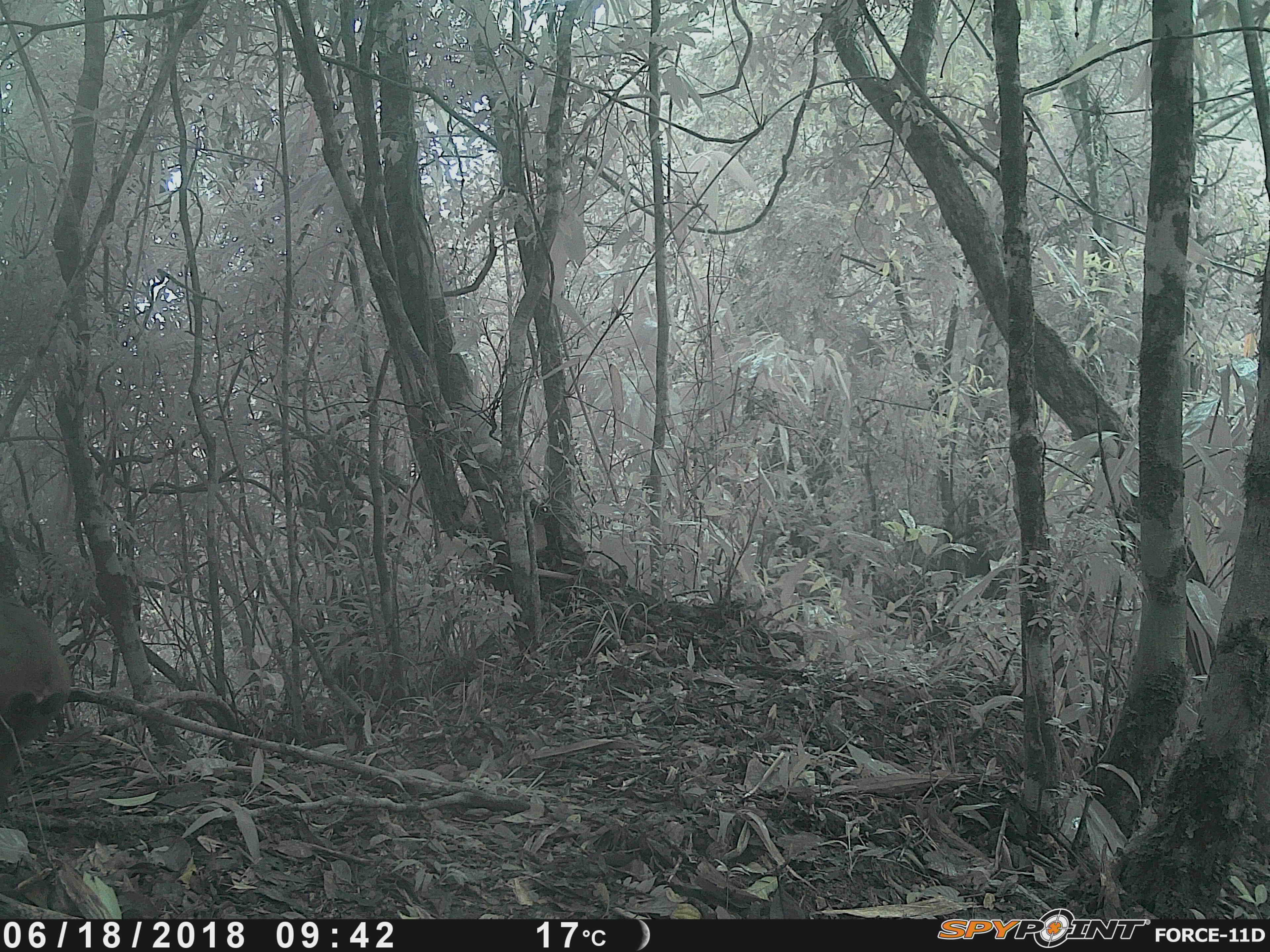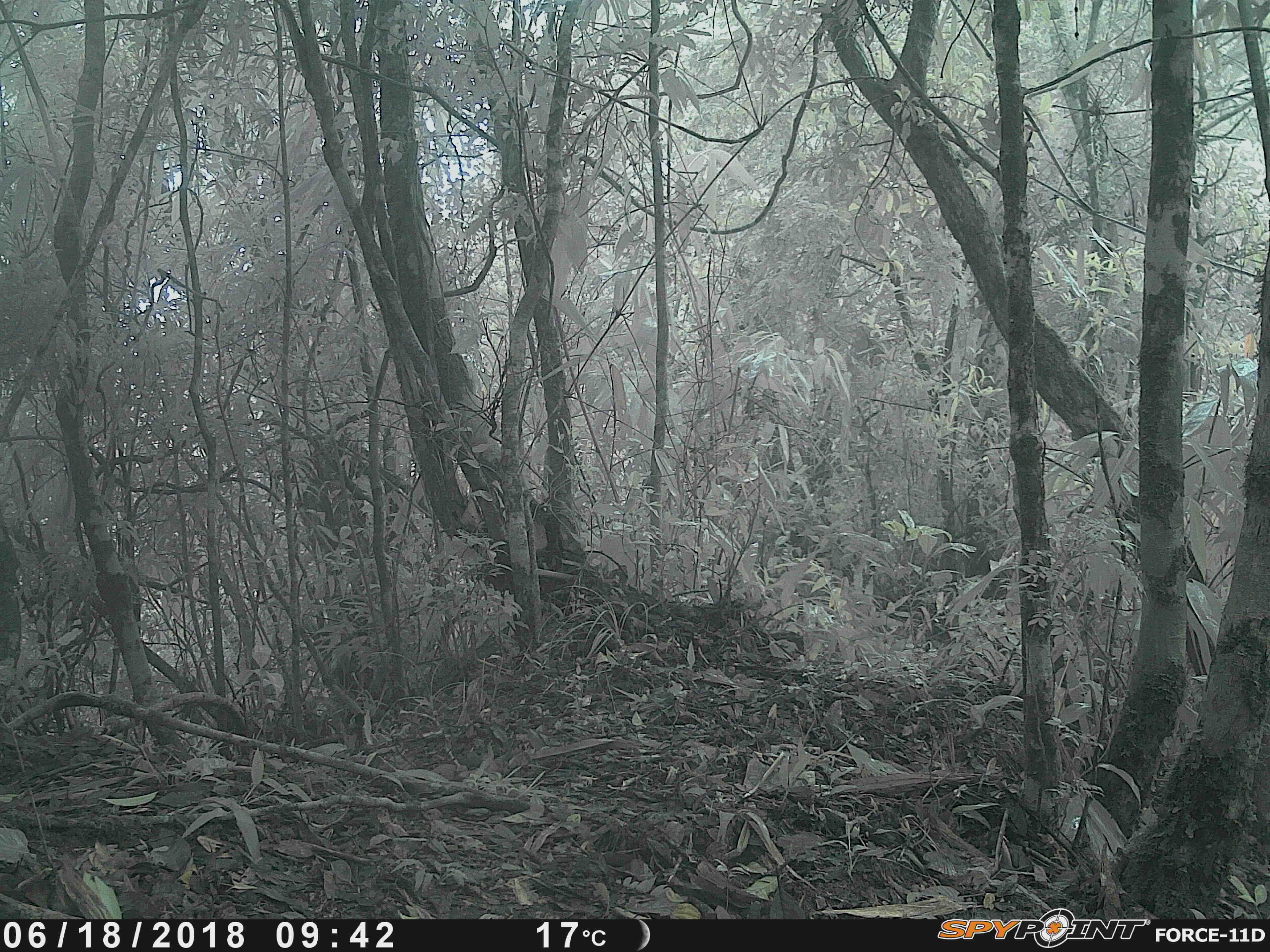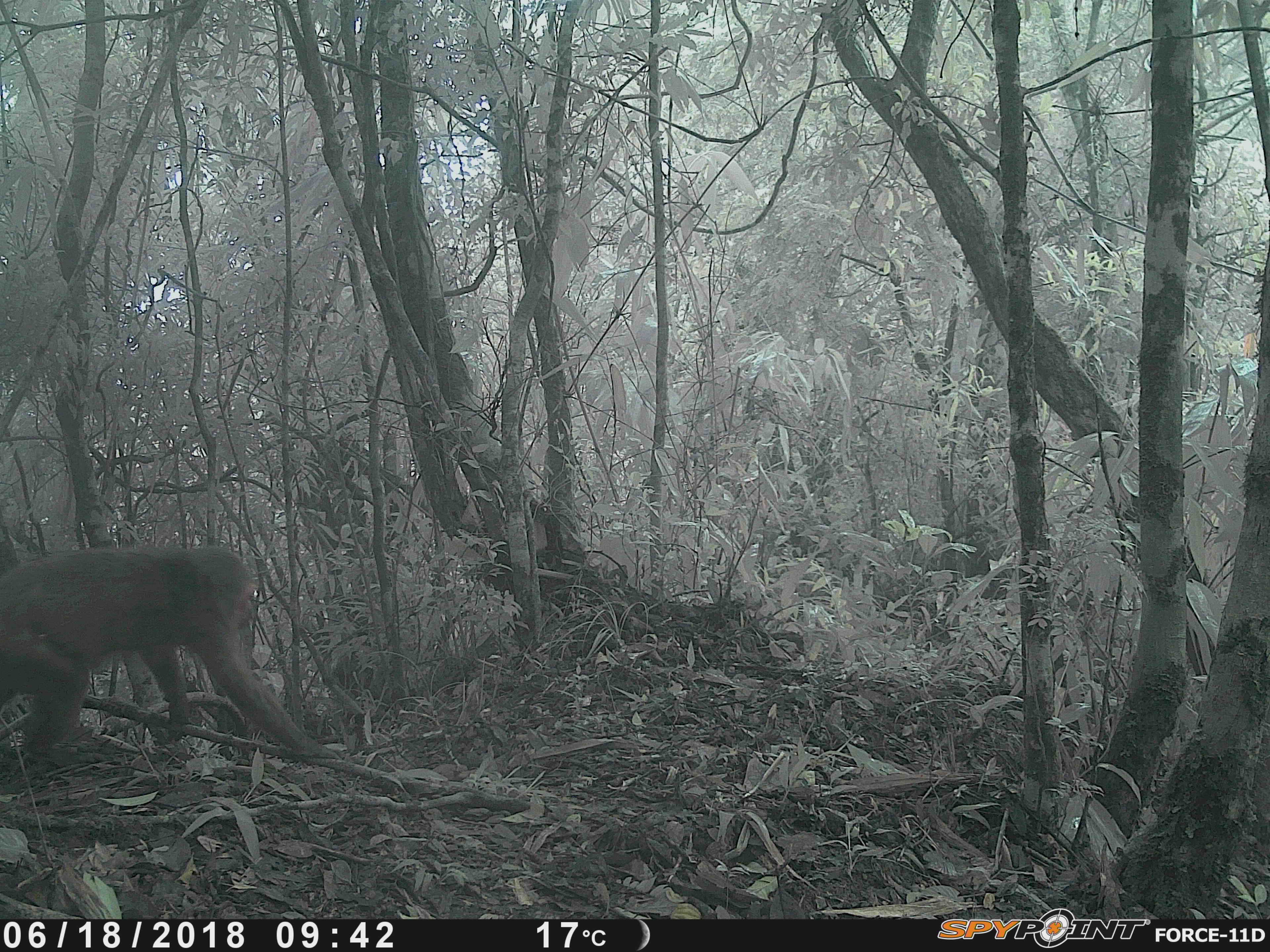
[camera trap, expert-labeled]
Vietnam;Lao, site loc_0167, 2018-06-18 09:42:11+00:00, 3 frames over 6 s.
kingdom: Animalia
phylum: Chordata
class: Mammalia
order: Primates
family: Cercopithecidae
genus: Macaca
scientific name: Macaca arctoides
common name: stump-tailed macaque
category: stump tailed macaque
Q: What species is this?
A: Stump tailed macaque (stump-tailed macaque) (Macaca arctoides).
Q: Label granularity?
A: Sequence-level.